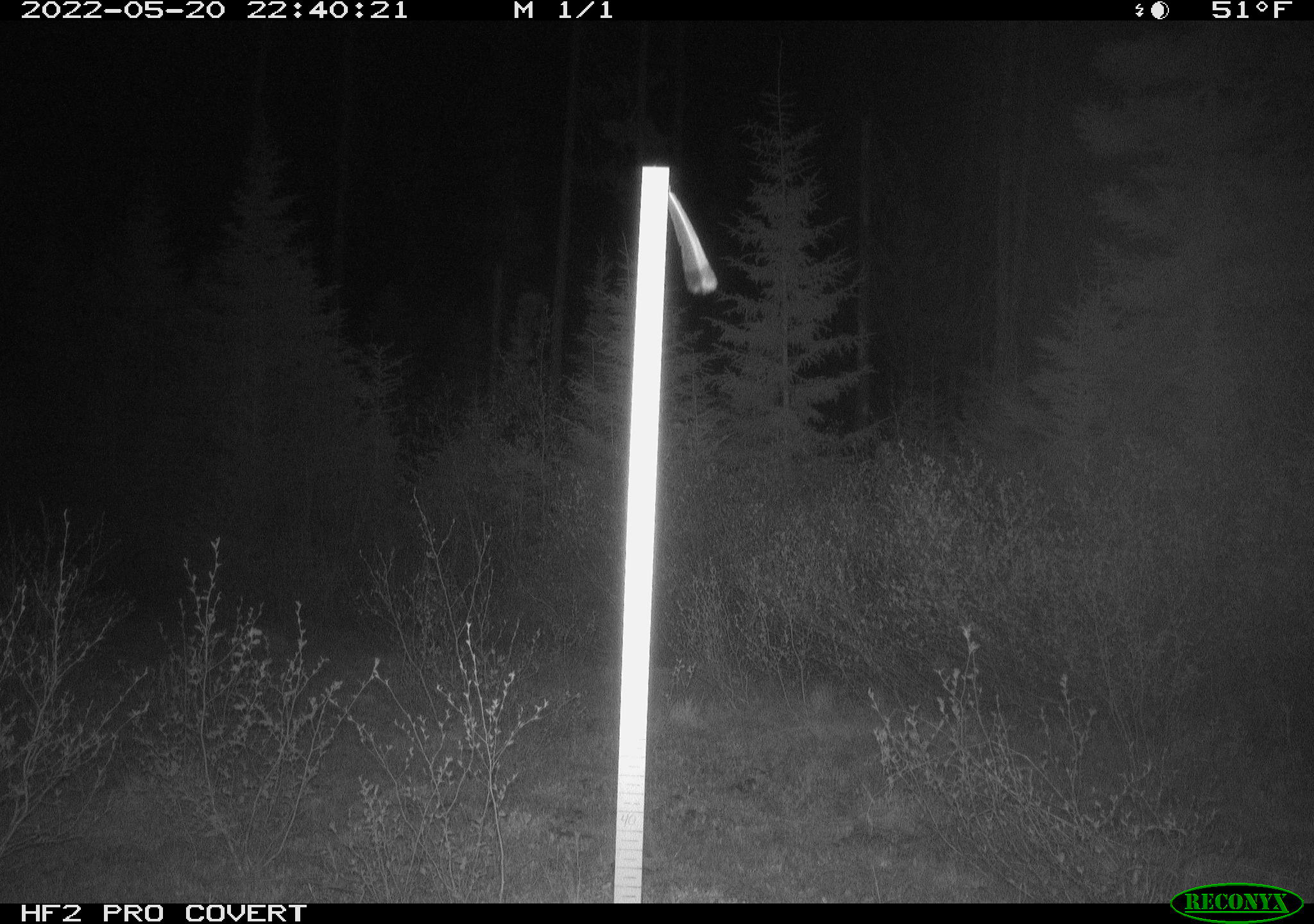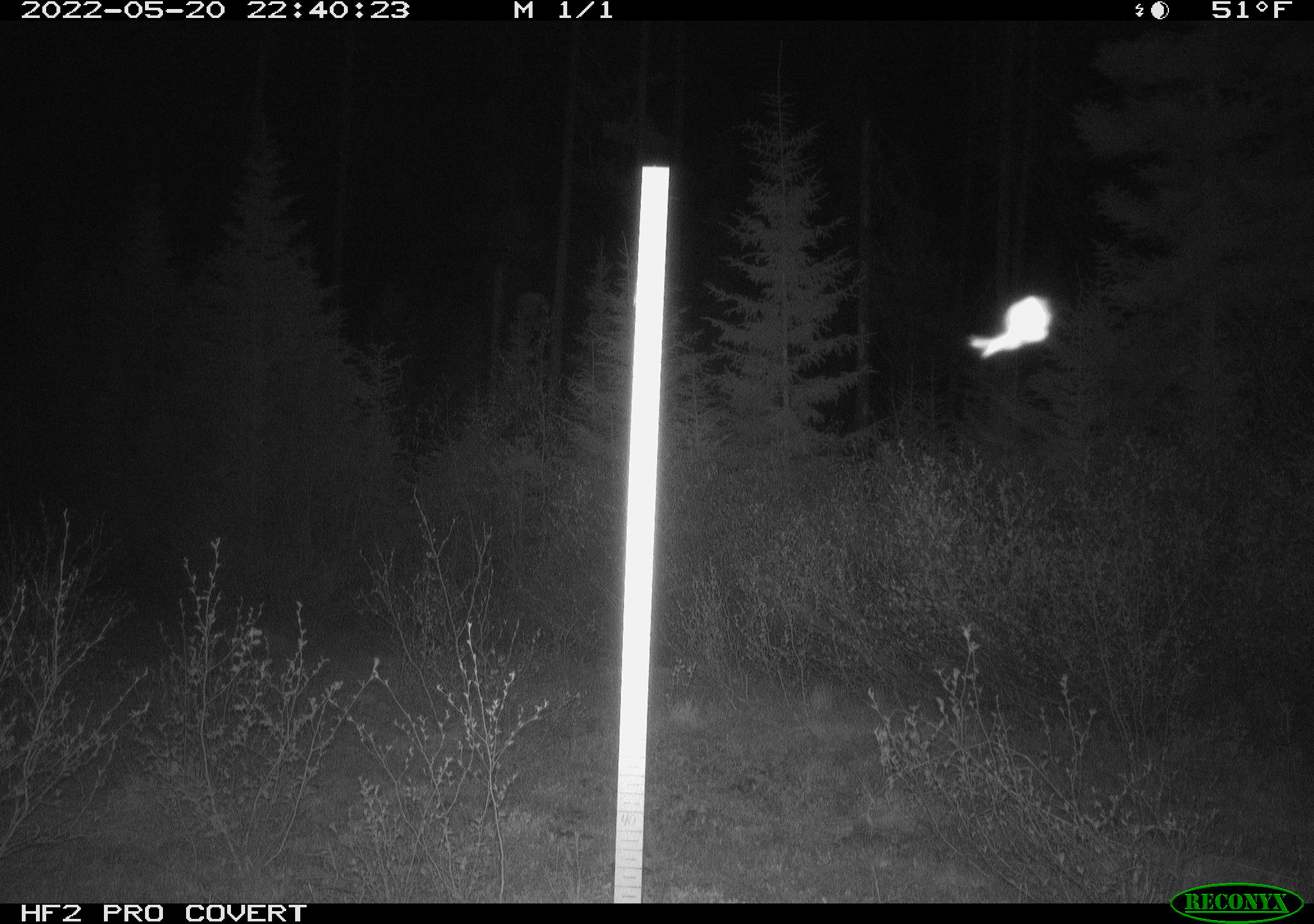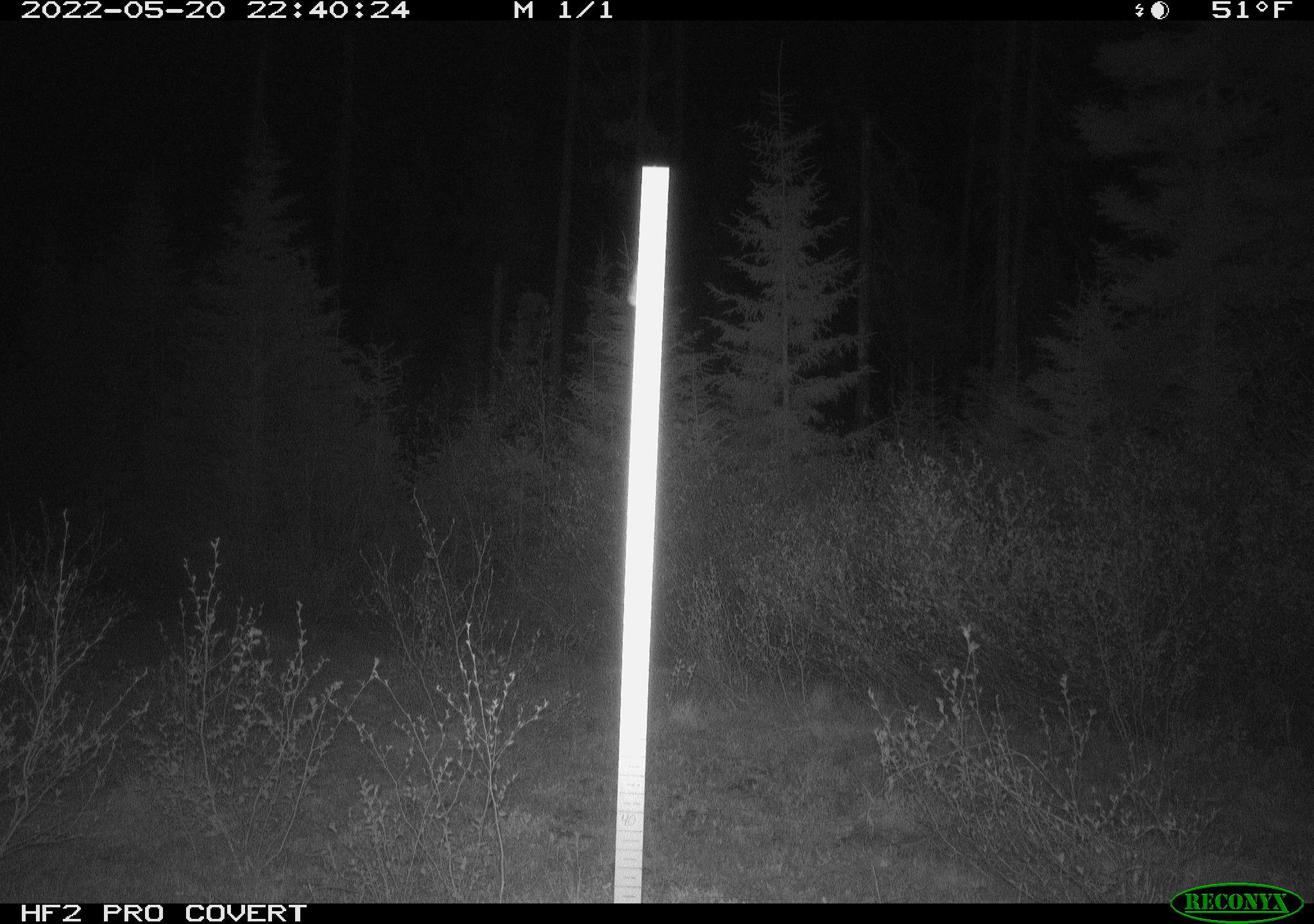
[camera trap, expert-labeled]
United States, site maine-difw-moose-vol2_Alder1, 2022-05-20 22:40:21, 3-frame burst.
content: unidentified animal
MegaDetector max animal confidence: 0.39